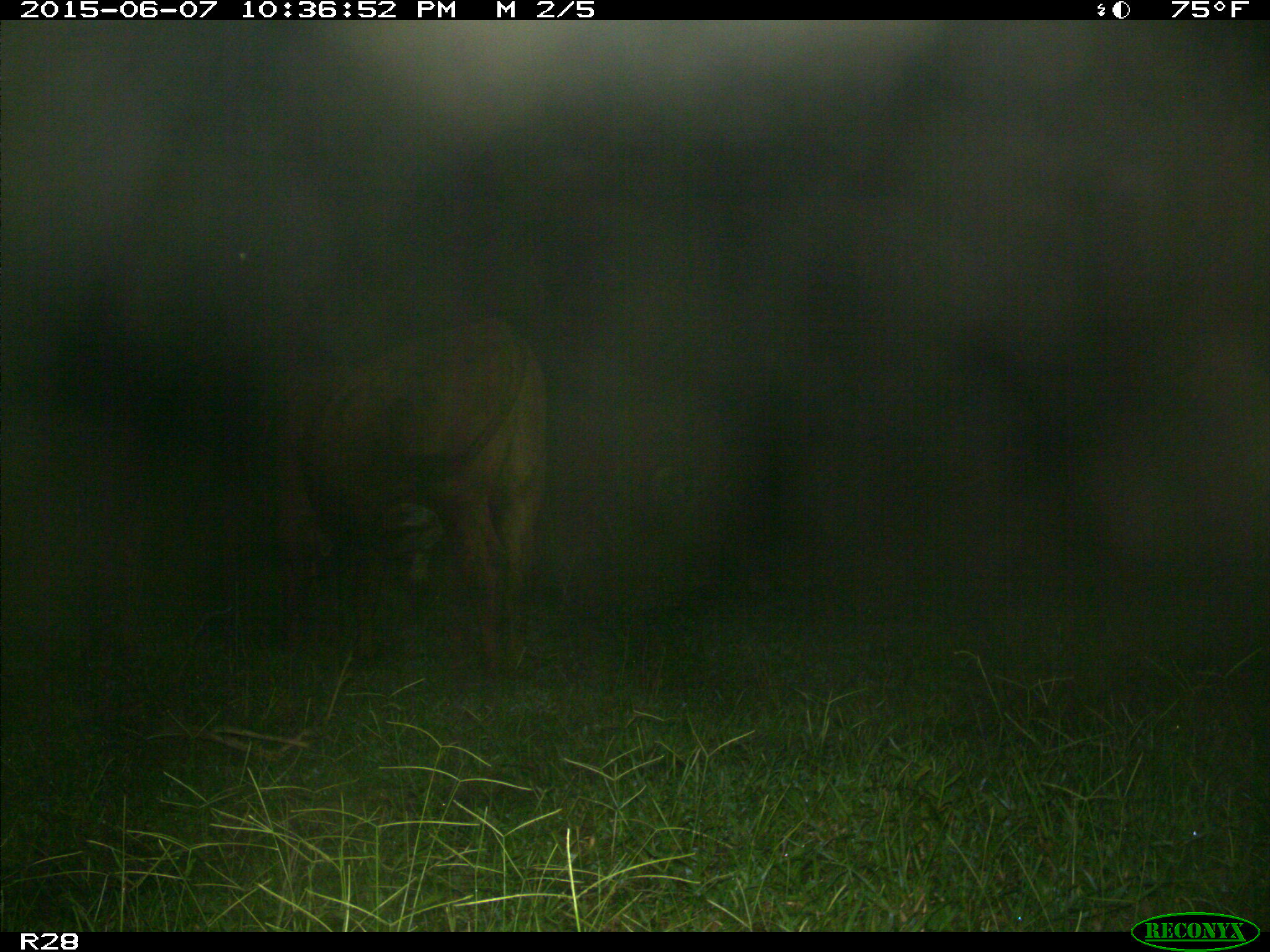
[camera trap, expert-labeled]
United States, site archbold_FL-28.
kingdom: Animalia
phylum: Chordata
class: Mammalia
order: Artiodactyla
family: Bovidae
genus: Bos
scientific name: Bos taurus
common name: domestic cow